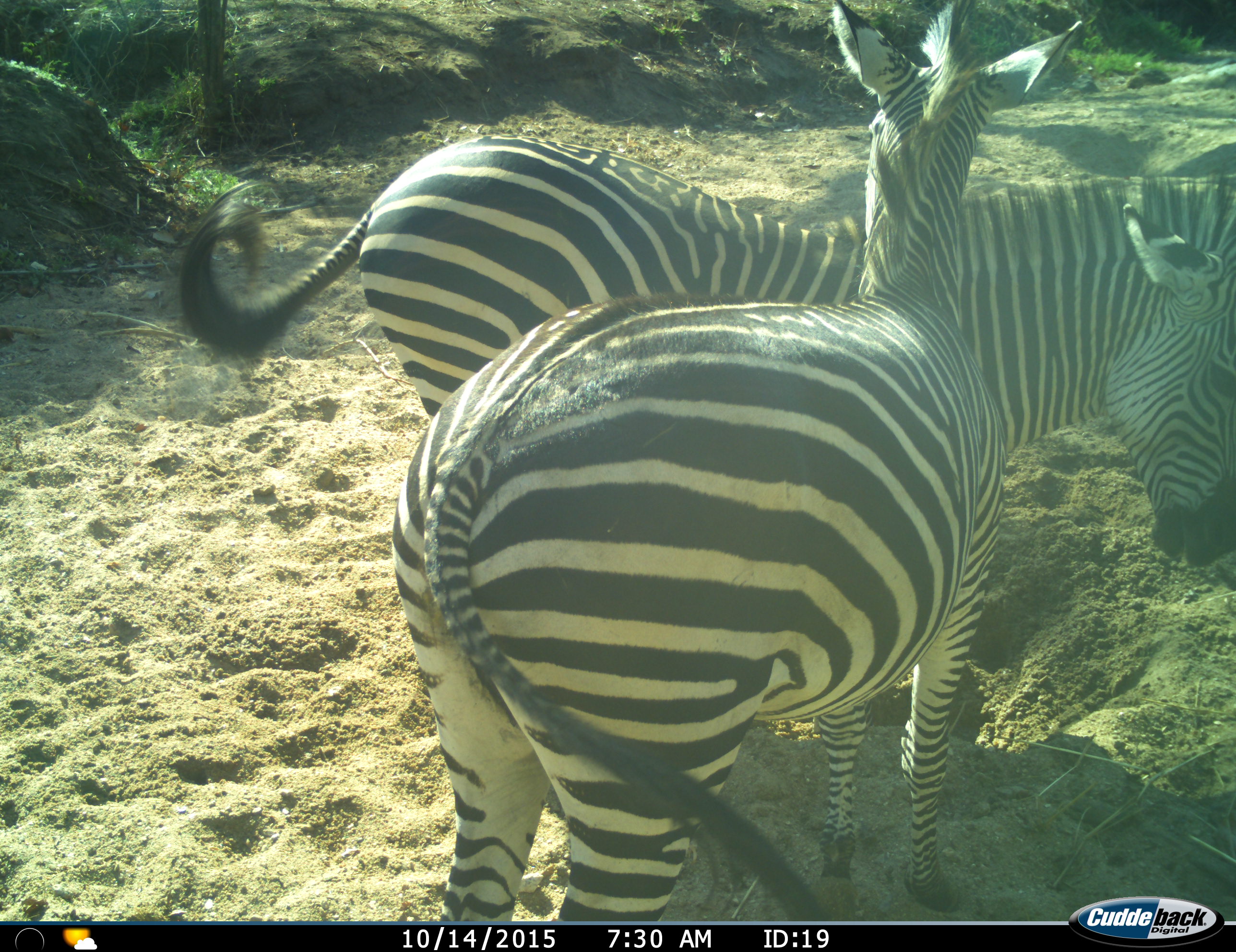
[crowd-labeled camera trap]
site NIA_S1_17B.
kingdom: Animalia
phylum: Chordata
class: Mammalia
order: Perissodactyla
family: Equidae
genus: Equus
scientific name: Equus quagga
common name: plains zebra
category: zebraplains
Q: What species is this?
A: Zebraplains (plains zebra) (Equus quagga).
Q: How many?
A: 2.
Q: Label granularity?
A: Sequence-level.